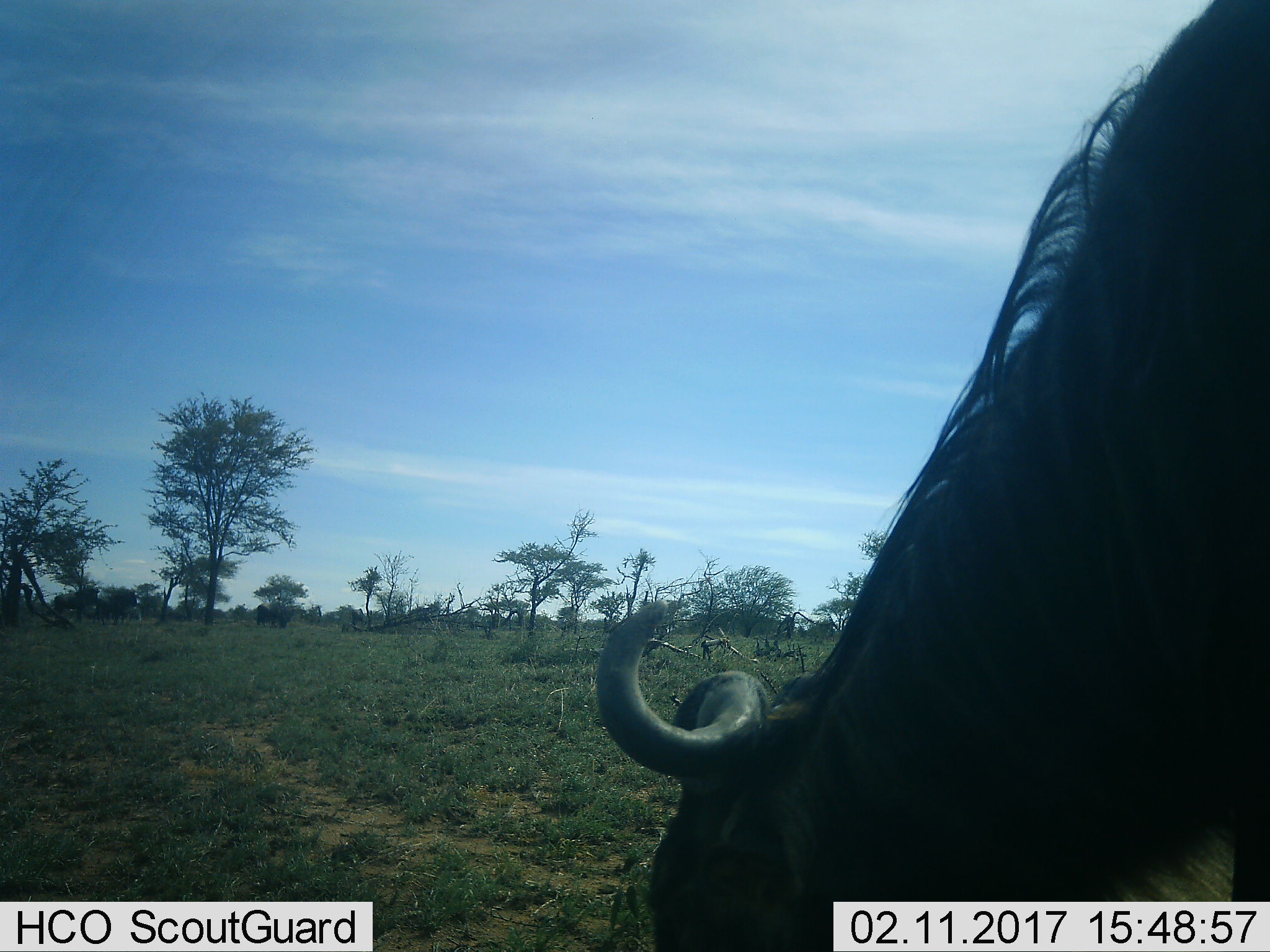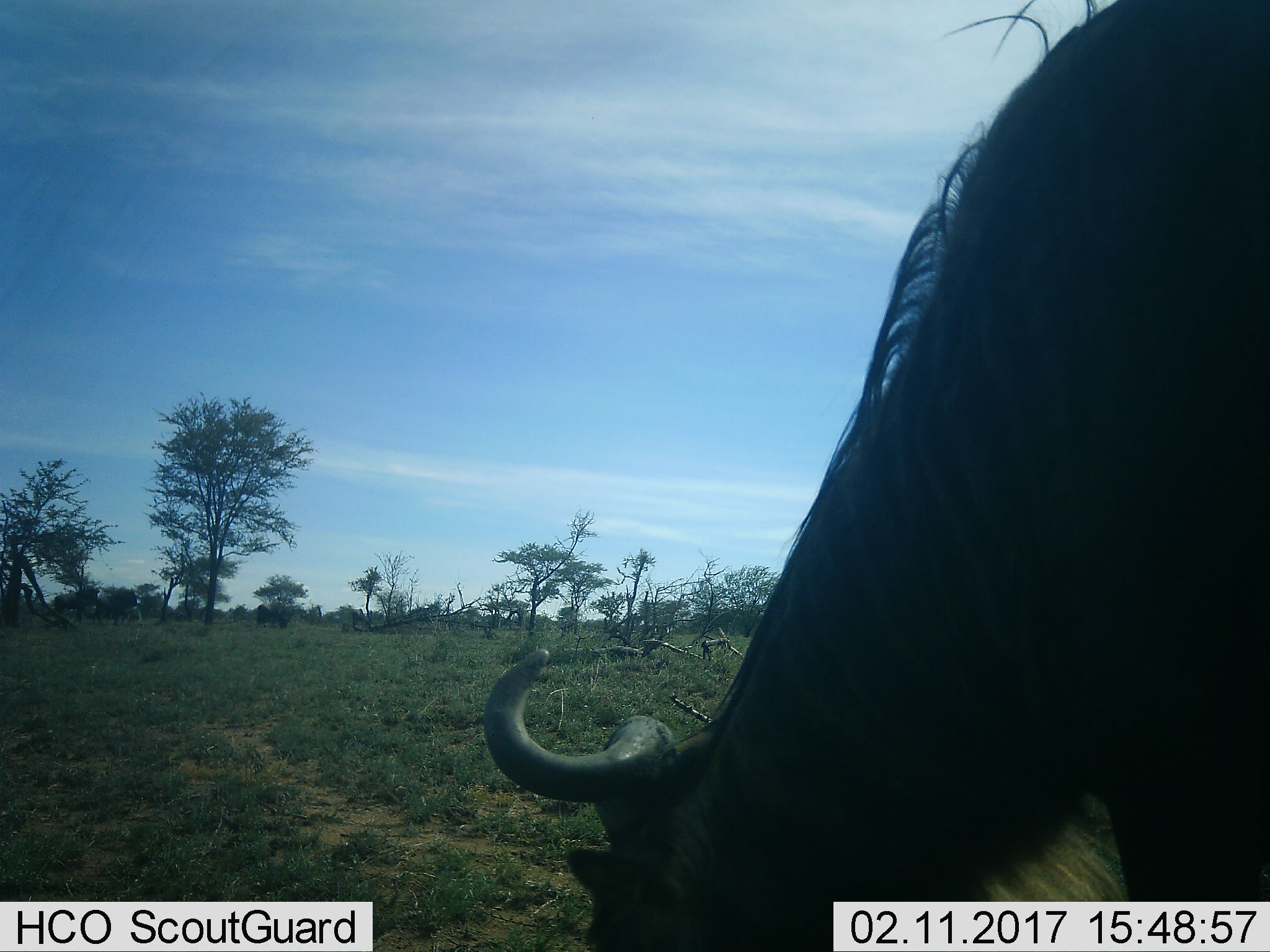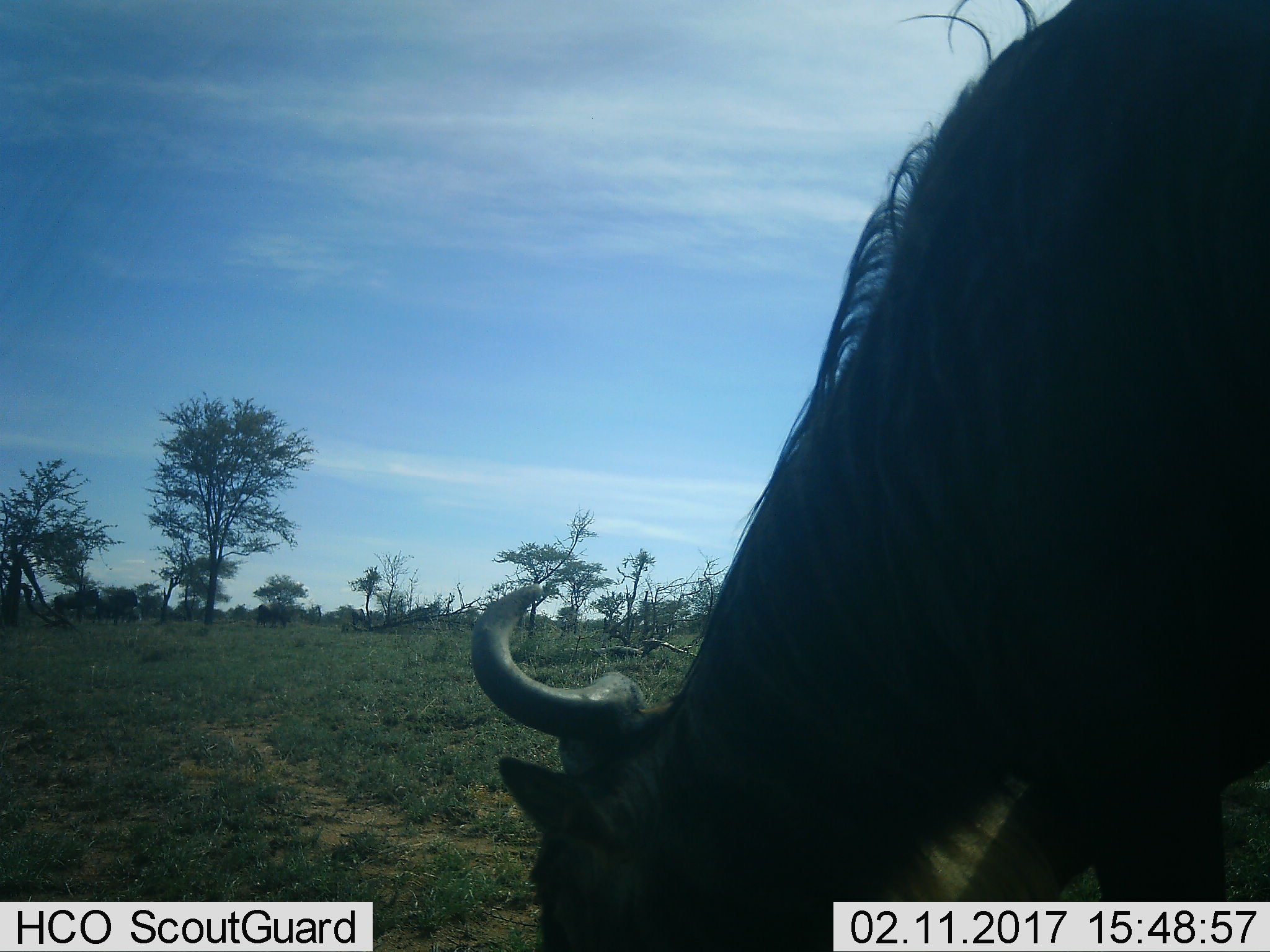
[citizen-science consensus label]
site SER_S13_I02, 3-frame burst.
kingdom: Animalia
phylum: Chordata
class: Mammalia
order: Artiodactyla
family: Bovidae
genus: Connochaetes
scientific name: Connochaetes taurinus taurinus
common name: blue wildebeest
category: wildebeestblue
Wildebeestblue (blue wildebeest) (Connochaetes taurinus taurinus), count 1. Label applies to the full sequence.